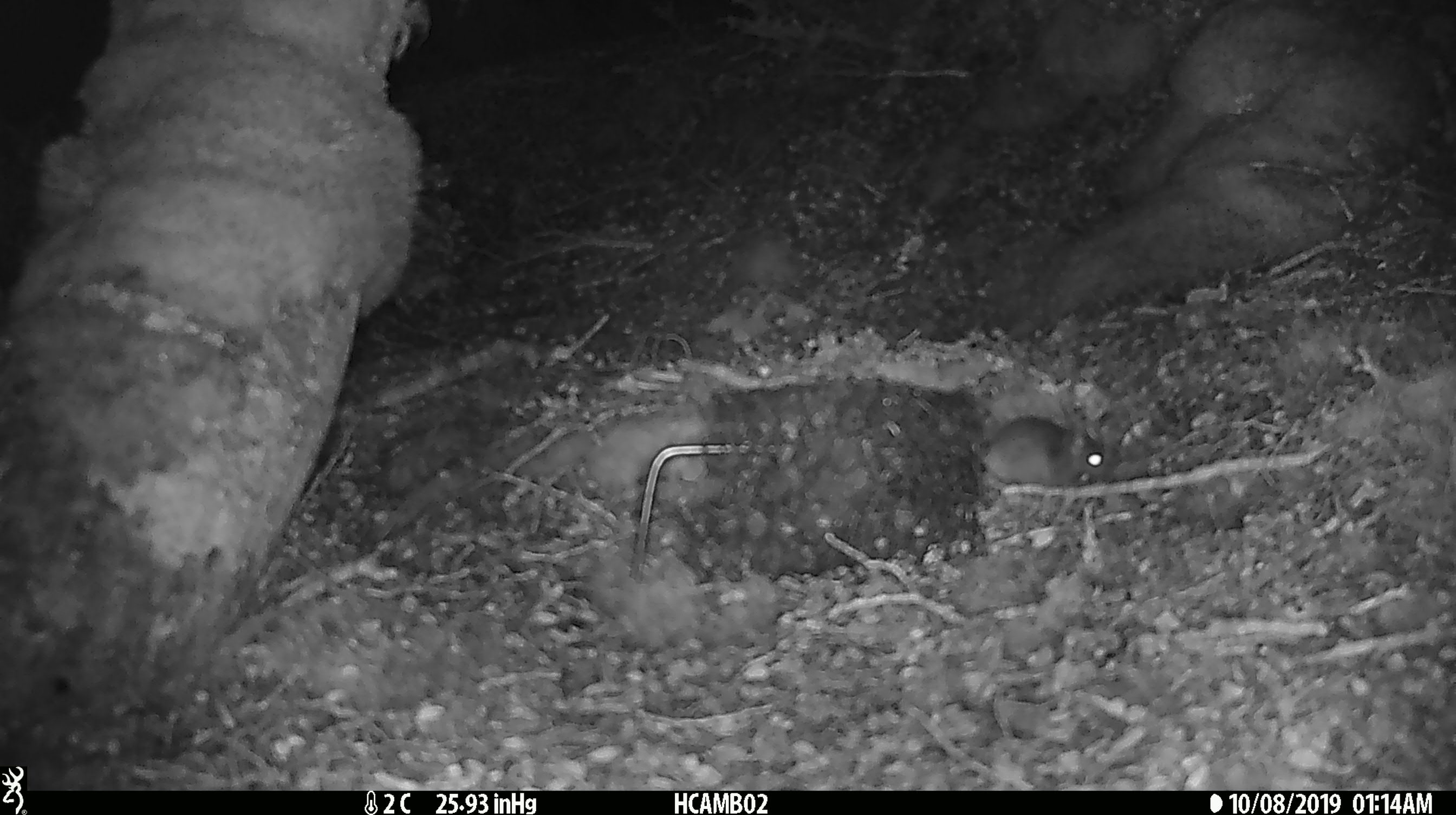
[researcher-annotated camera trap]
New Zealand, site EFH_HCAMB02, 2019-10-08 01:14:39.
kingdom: Animalia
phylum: Chordata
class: Mammalia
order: Rodentia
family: Muridae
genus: Mus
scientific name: Mus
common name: mouse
Mouse (Mus).